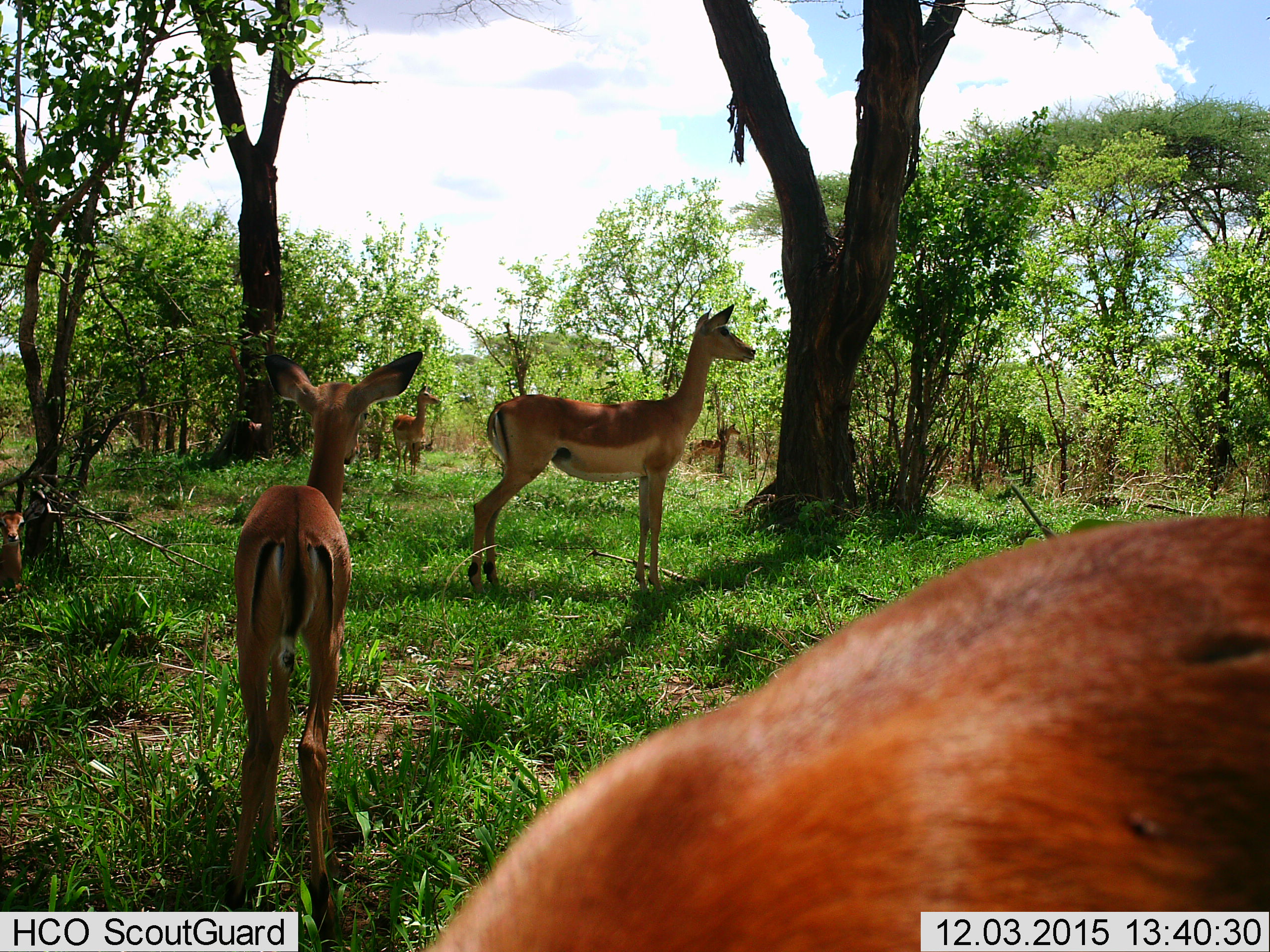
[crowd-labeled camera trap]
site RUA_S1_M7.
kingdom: Animalia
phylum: Chordata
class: Mammalia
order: Artiodactyla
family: Bovidae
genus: Aepyceros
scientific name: Aepyceros melampus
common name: impala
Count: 6.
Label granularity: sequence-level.